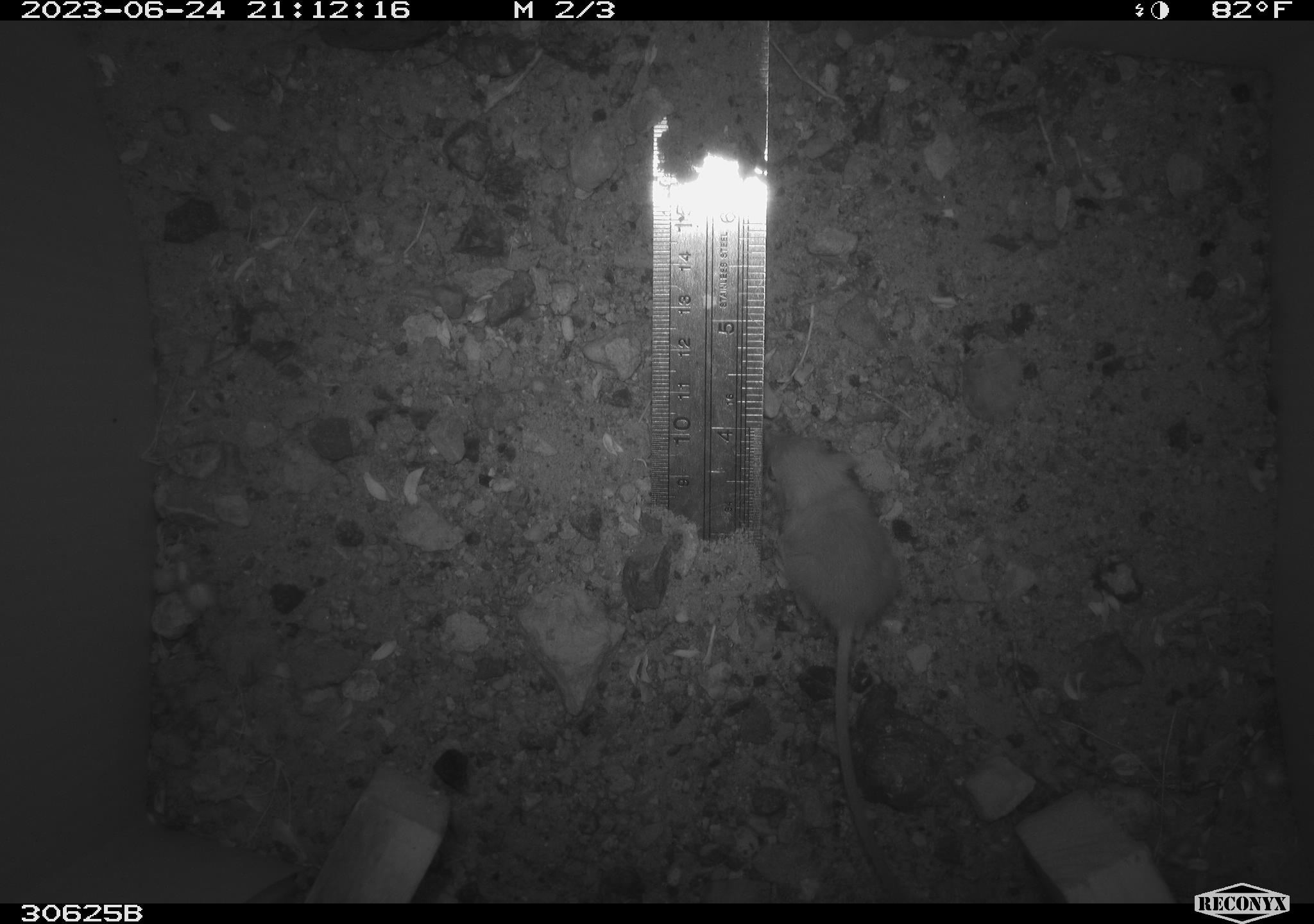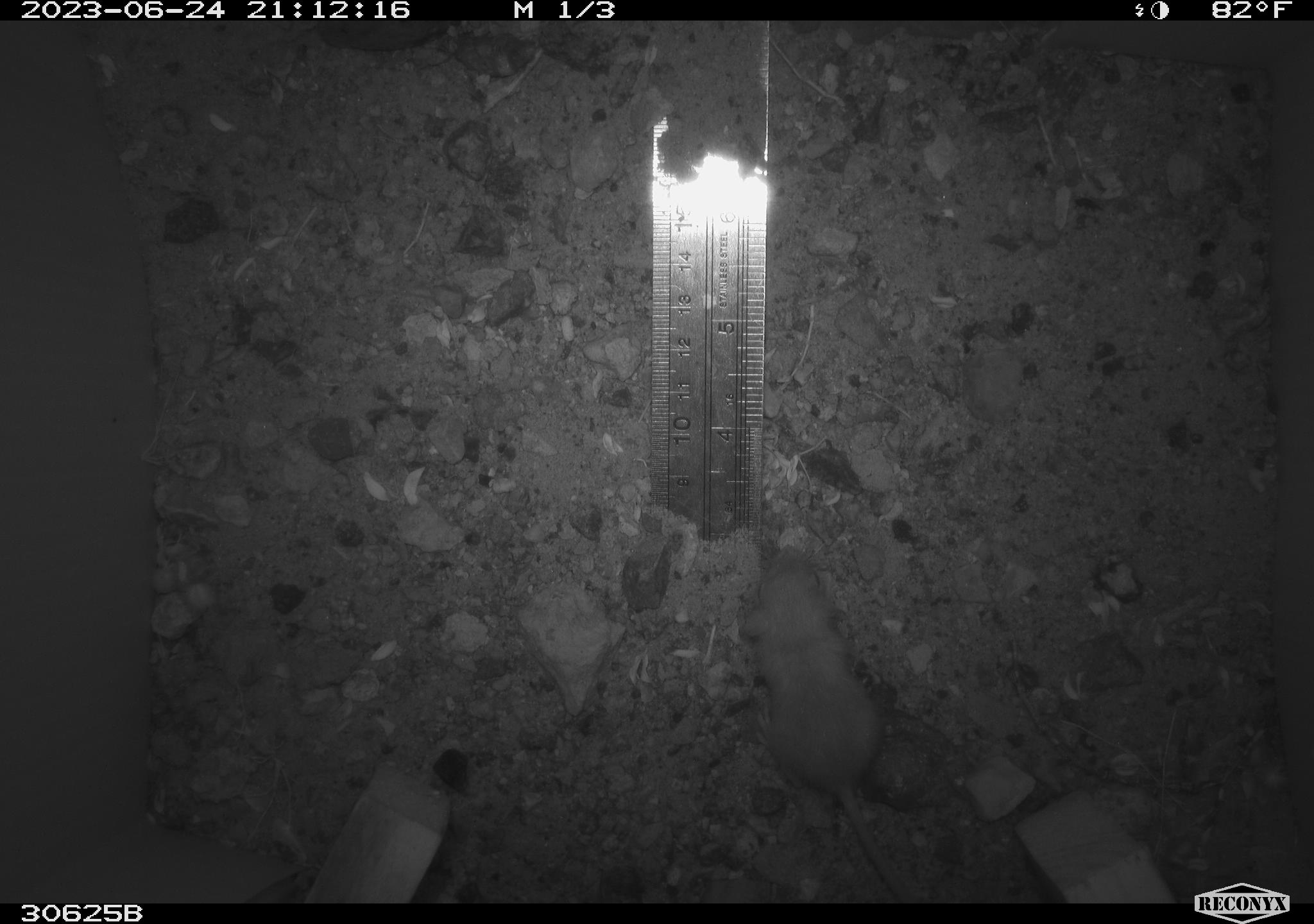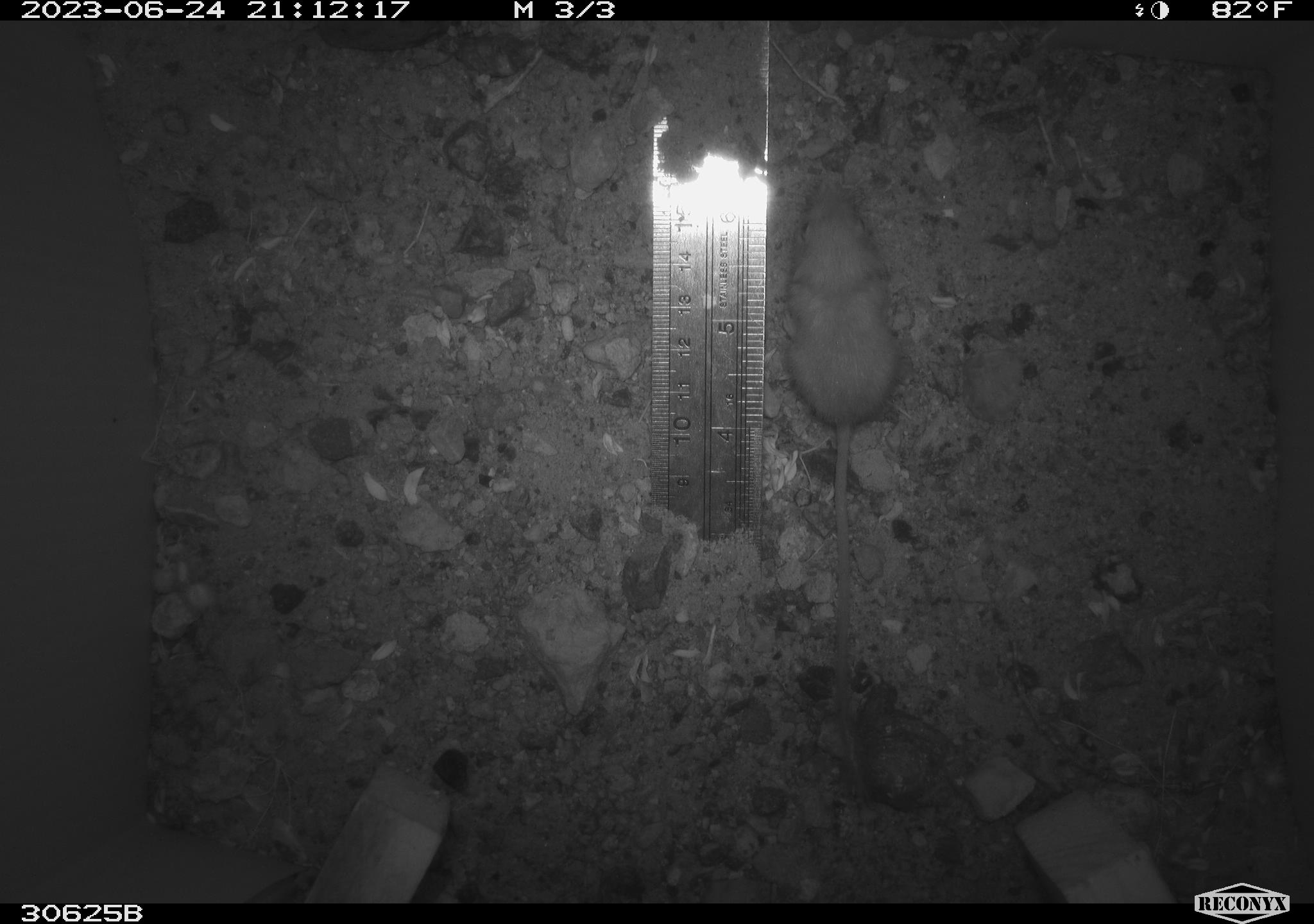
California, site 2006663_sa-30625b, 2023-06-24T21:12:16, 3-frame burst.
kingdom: Animalia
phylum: Chordata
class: Mammalia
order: Rodentia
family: Heteromyidae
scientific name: Heteromyidae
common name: kangaroo rats and pocket mice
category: heteromyidae family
Heteromyidae family (kangaroo rats and pocket mice) (Heteromyidae).